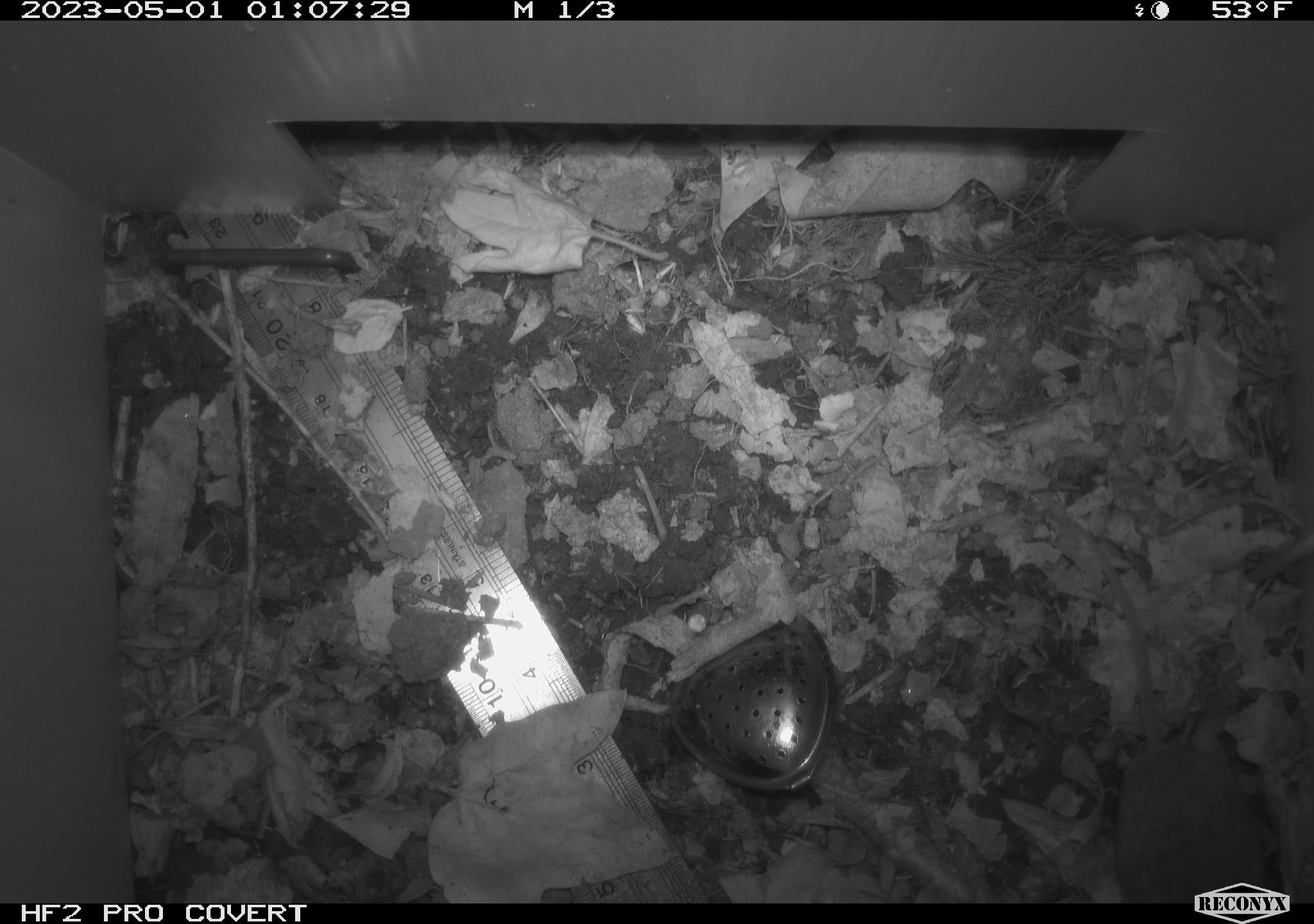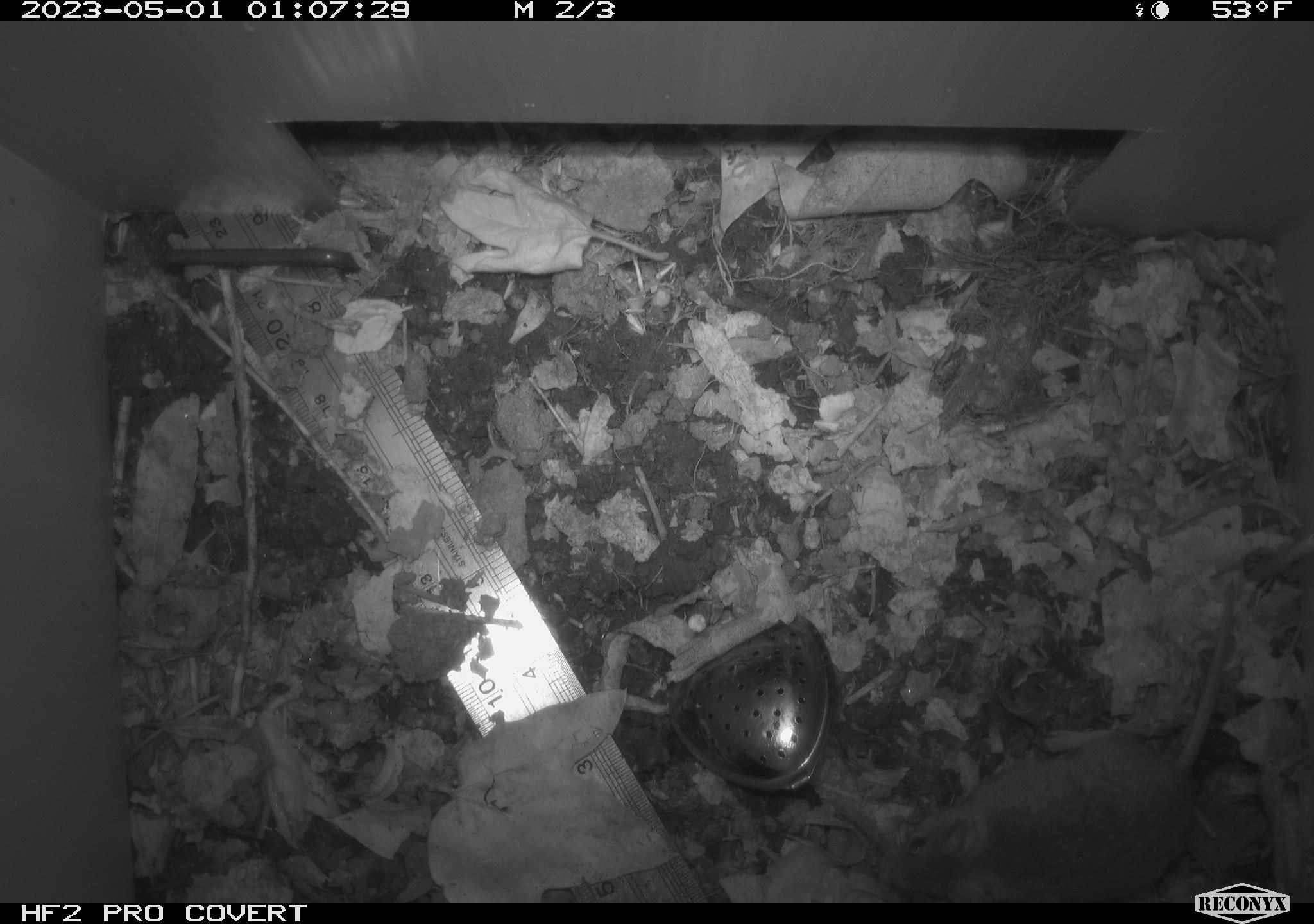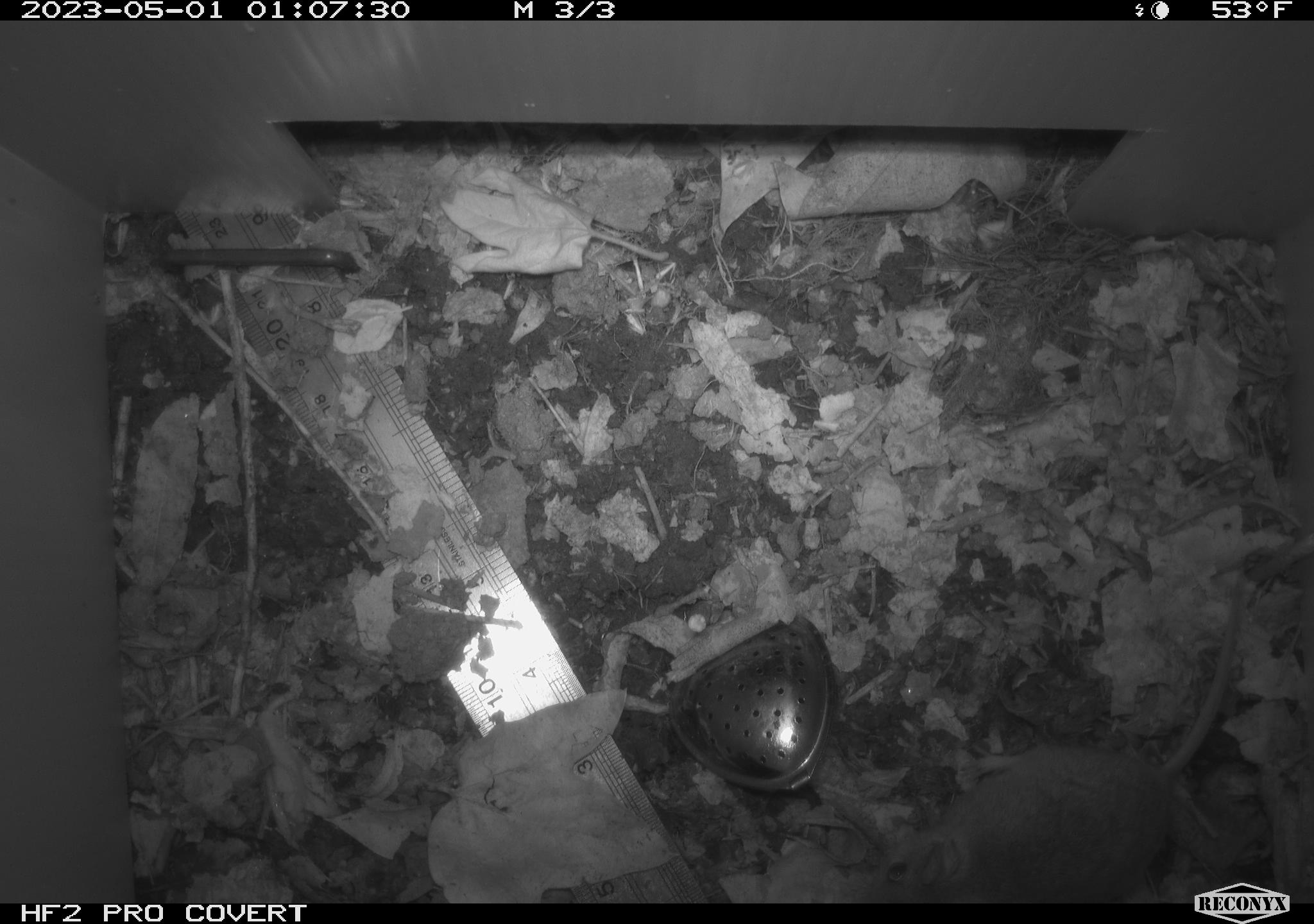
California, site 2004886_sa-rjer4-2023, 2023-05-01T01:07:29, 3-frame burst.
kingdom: Animalia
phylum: Chordata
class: Mammalia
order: Rodentia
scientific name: Rodentia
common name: mouse species